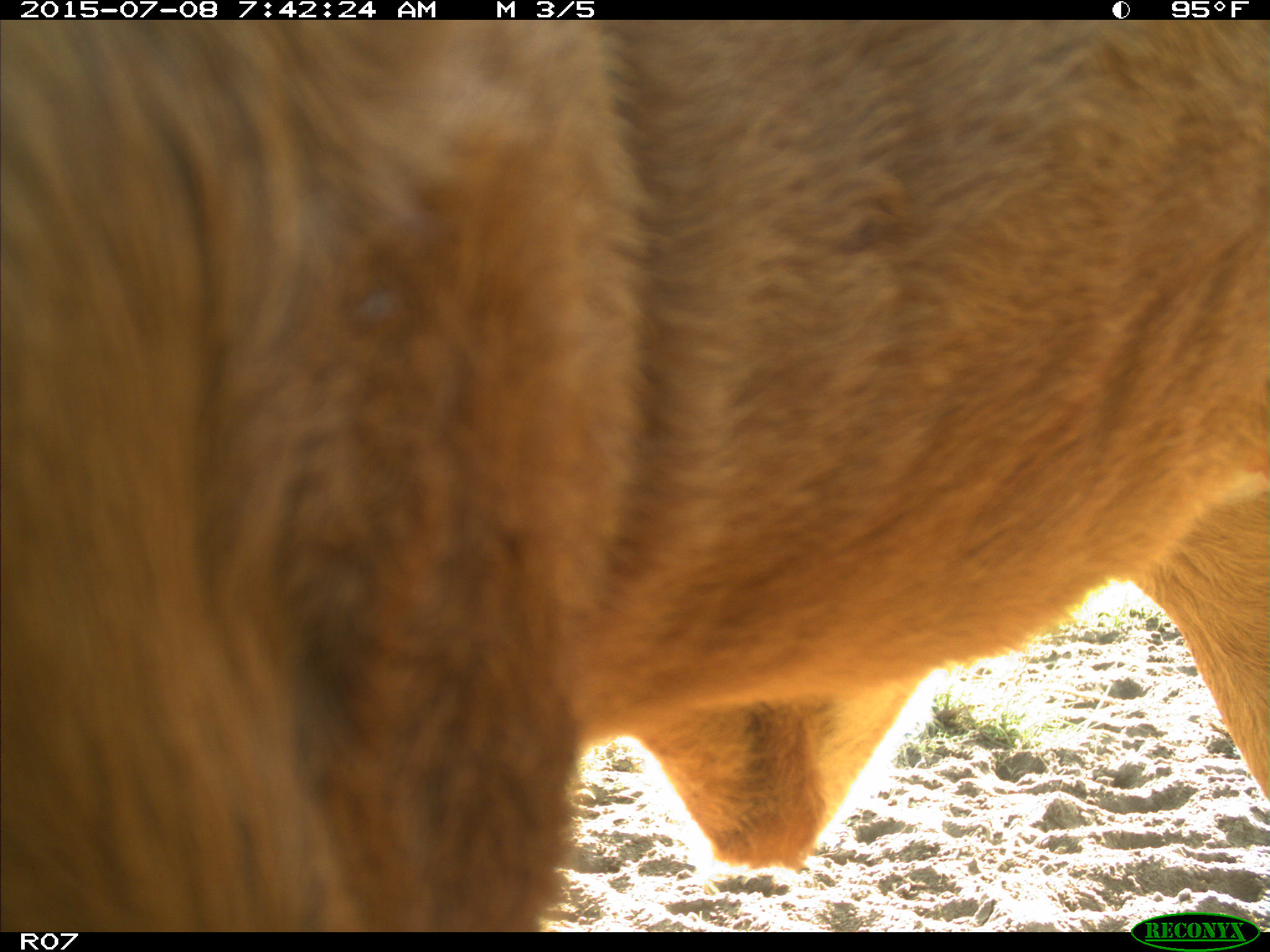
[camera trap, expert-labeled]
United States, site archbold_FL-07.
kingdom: Animalia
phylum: Chordata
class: Mammalia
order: Artiodactyla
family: Bovidae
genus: Bos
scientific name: Bos taurus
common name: domestic cow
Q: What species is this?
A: Bos taurus (domestic cow).